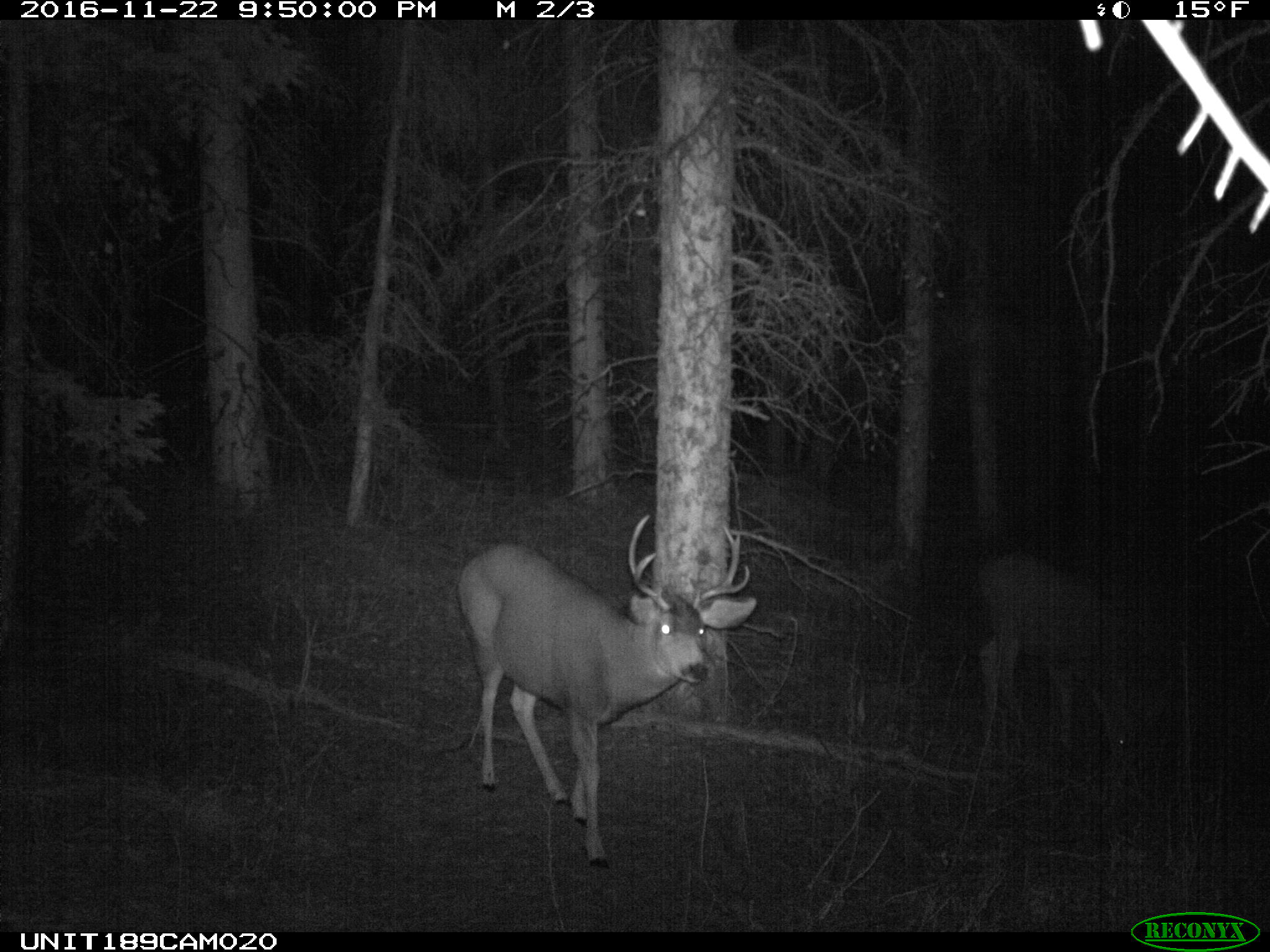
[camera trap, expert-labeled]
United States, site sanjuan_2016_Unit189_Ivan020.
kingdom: Animalia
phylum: Chordata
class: Mammalia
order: Artiodactyla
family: Cervidae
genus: Odocoileus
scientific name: Odocoileus hemionus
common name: mule deer